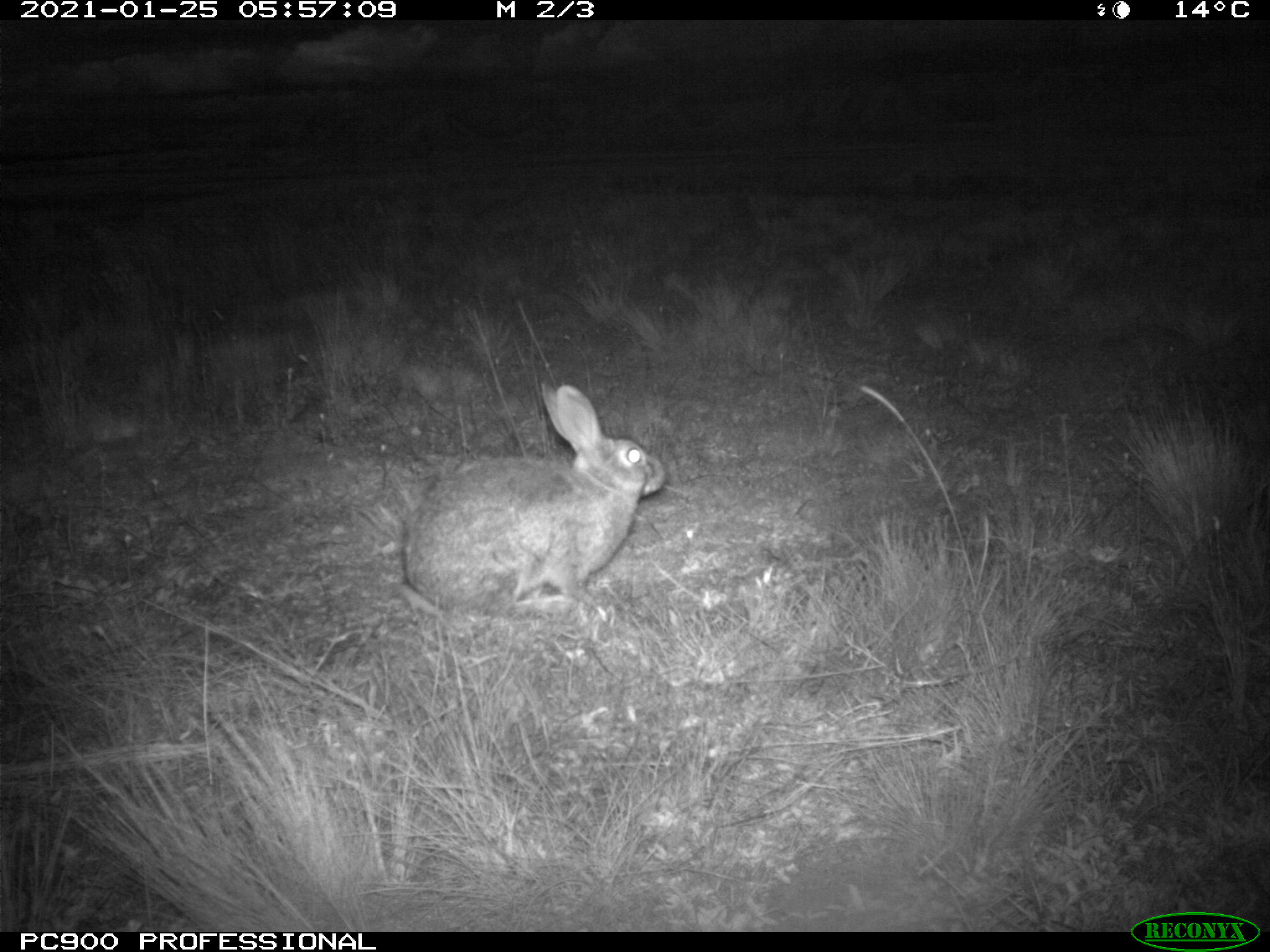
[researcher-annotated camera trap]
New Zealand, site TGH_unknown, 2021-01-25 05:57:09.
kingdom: Animalia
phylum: Chordata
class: Mammalia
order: Lagomorpha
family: Leporidae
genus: Oryctolagus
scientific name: Oryctolagus cuniculus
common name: european rabbit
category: rabbit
Rabbit (european rabbit) (Oryctolagus cuniculus).